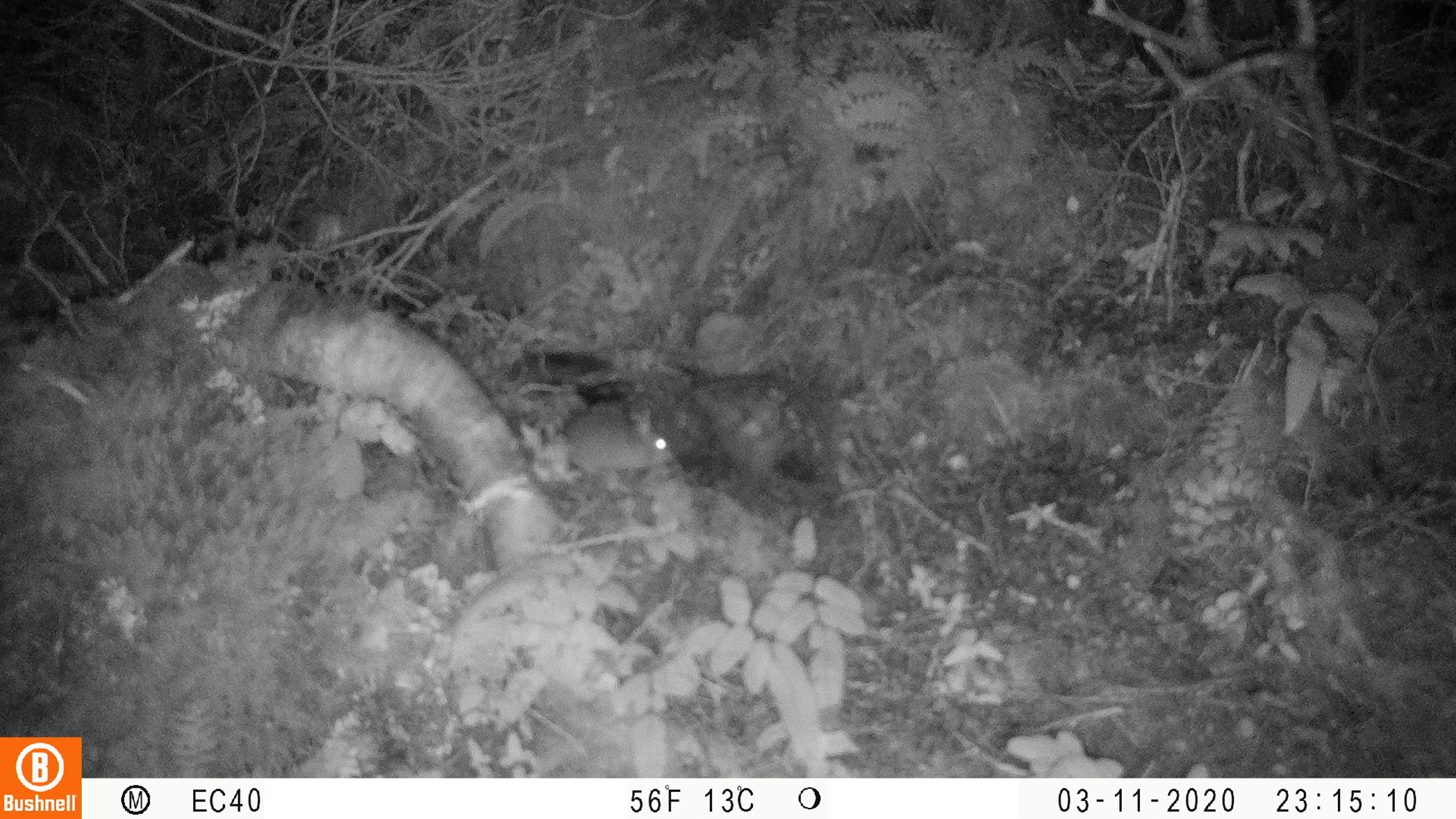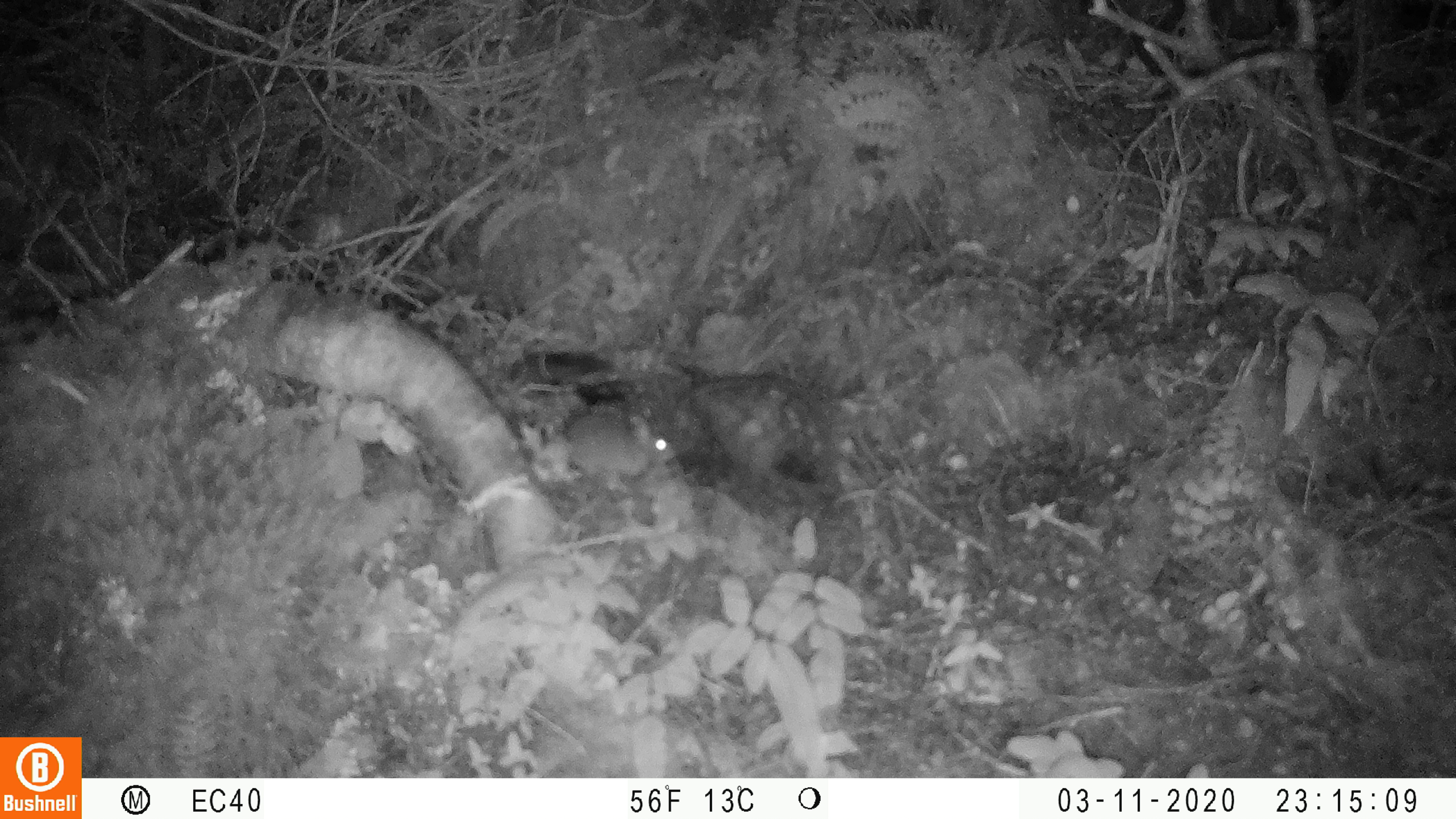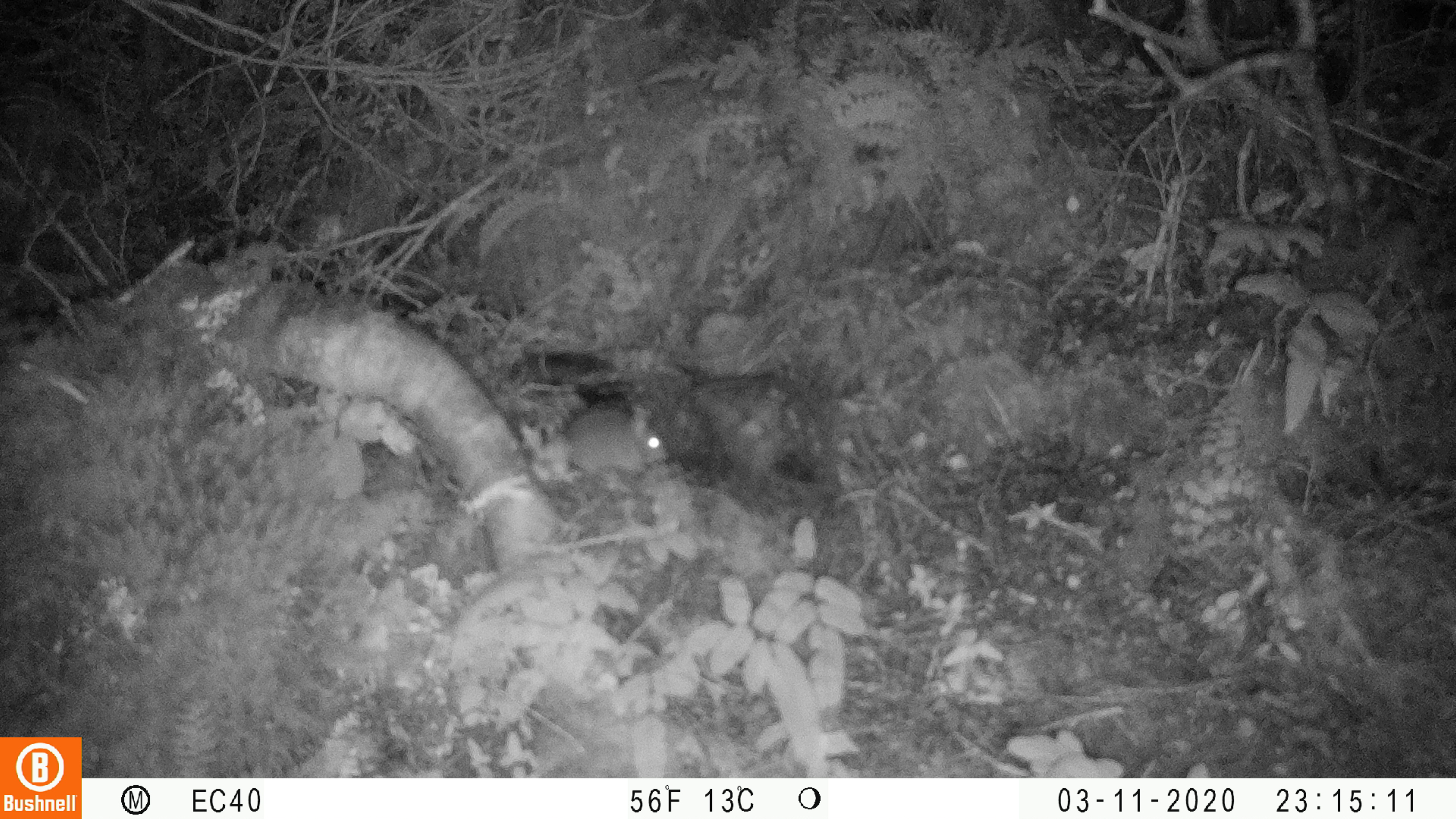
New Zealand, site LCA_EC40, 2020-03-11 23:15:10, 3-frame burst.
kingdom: Animalia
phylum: Chordata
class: Mammalia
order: Rodentia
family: Muridae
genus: Mus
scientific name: Mus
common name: mouse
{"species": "mouse (Mus)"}